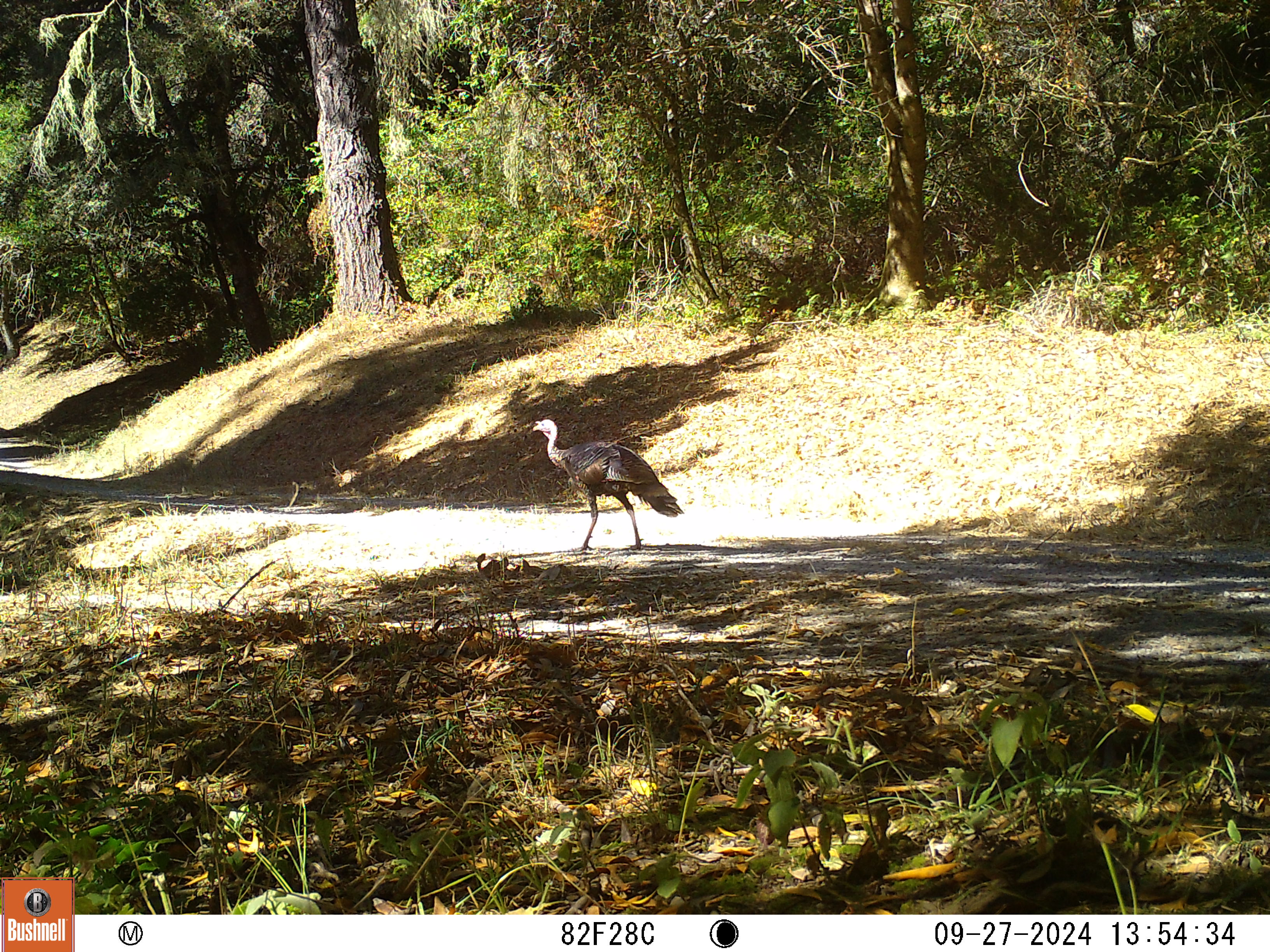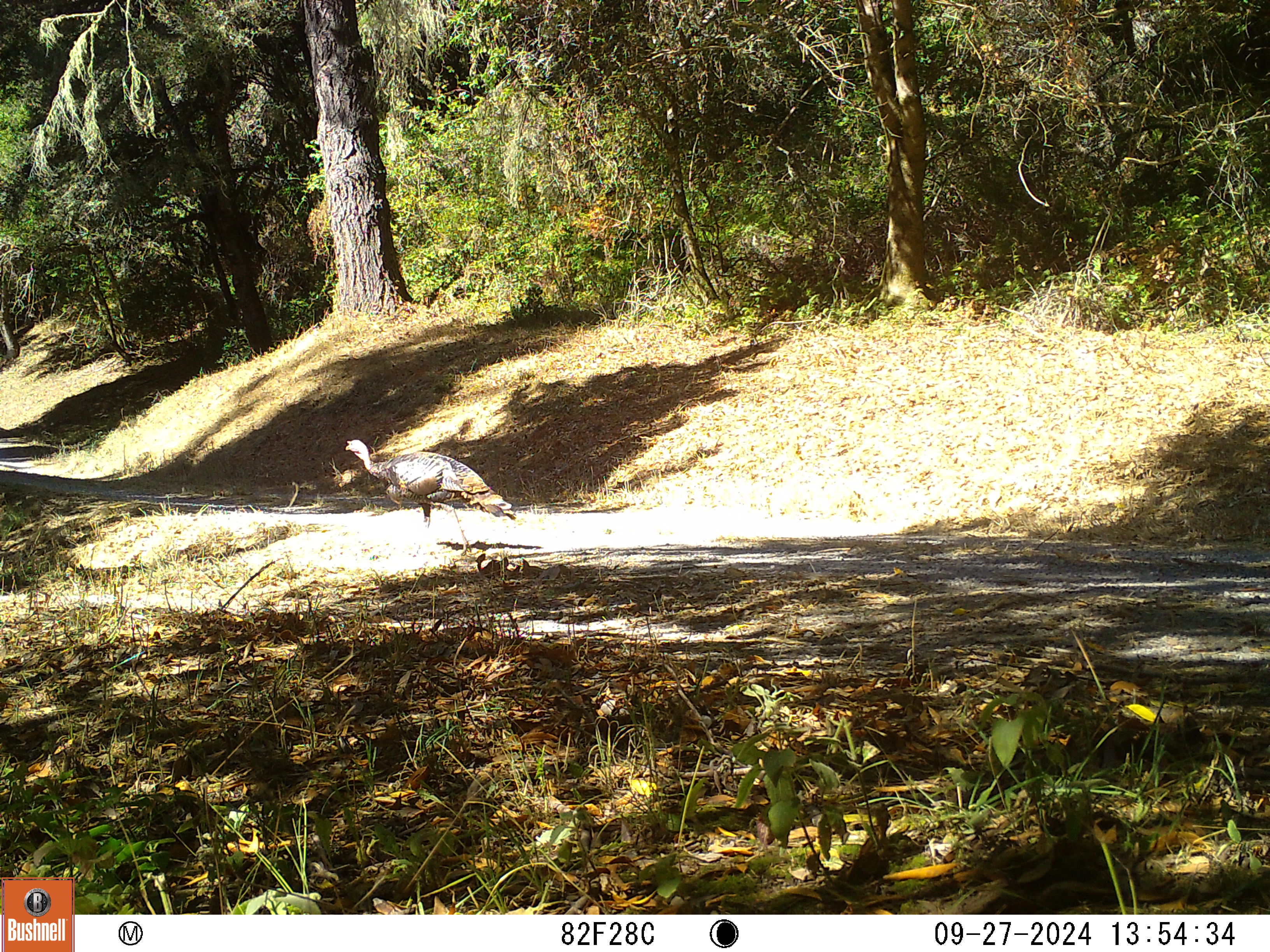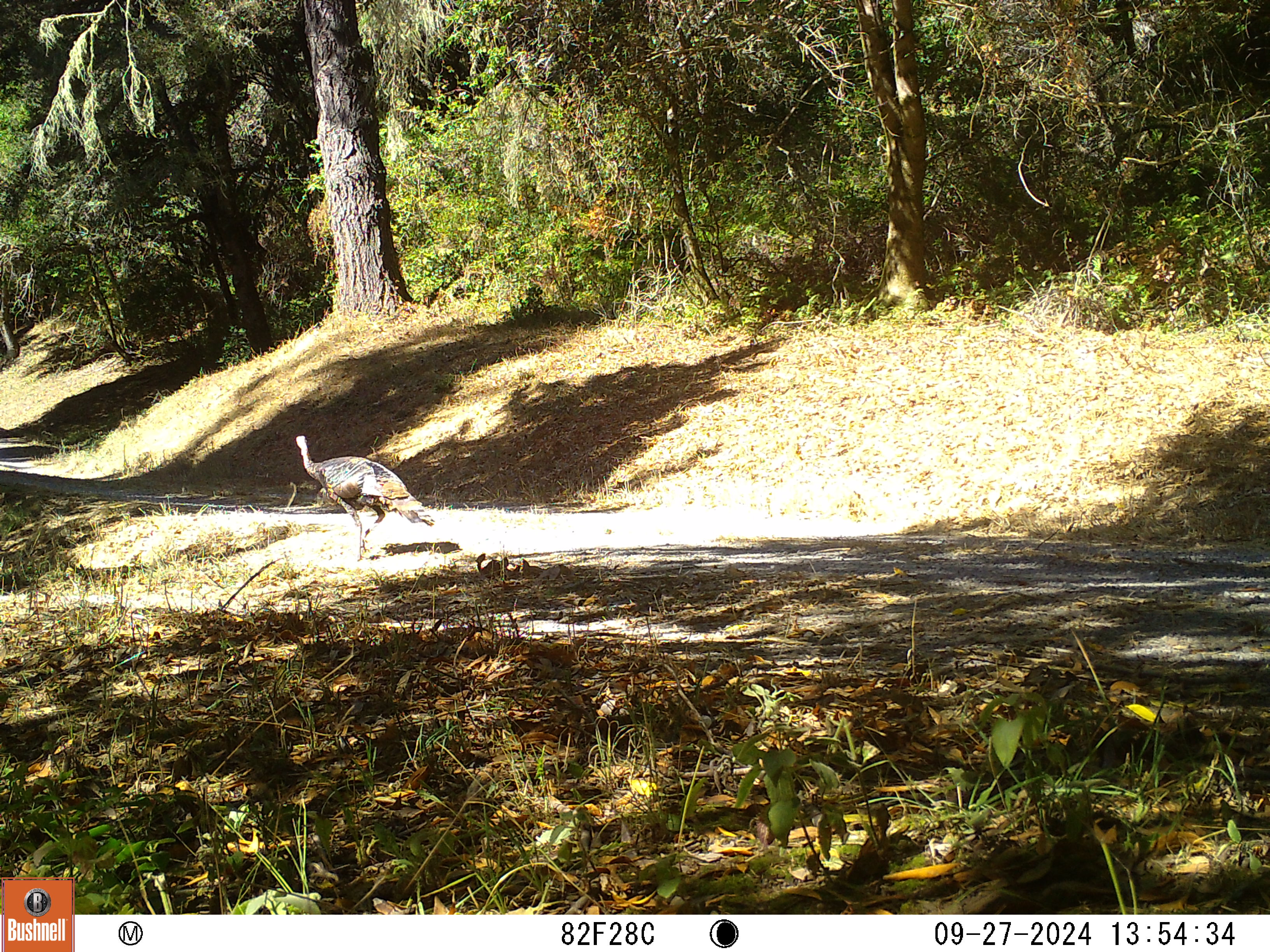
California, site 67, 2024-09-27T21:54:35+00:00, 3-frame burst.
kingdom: Animalia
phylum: Chordata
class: Aves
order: Galliformes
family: Phasianidae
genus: Meleagris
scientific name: Meleagris gallopavo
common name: turkey